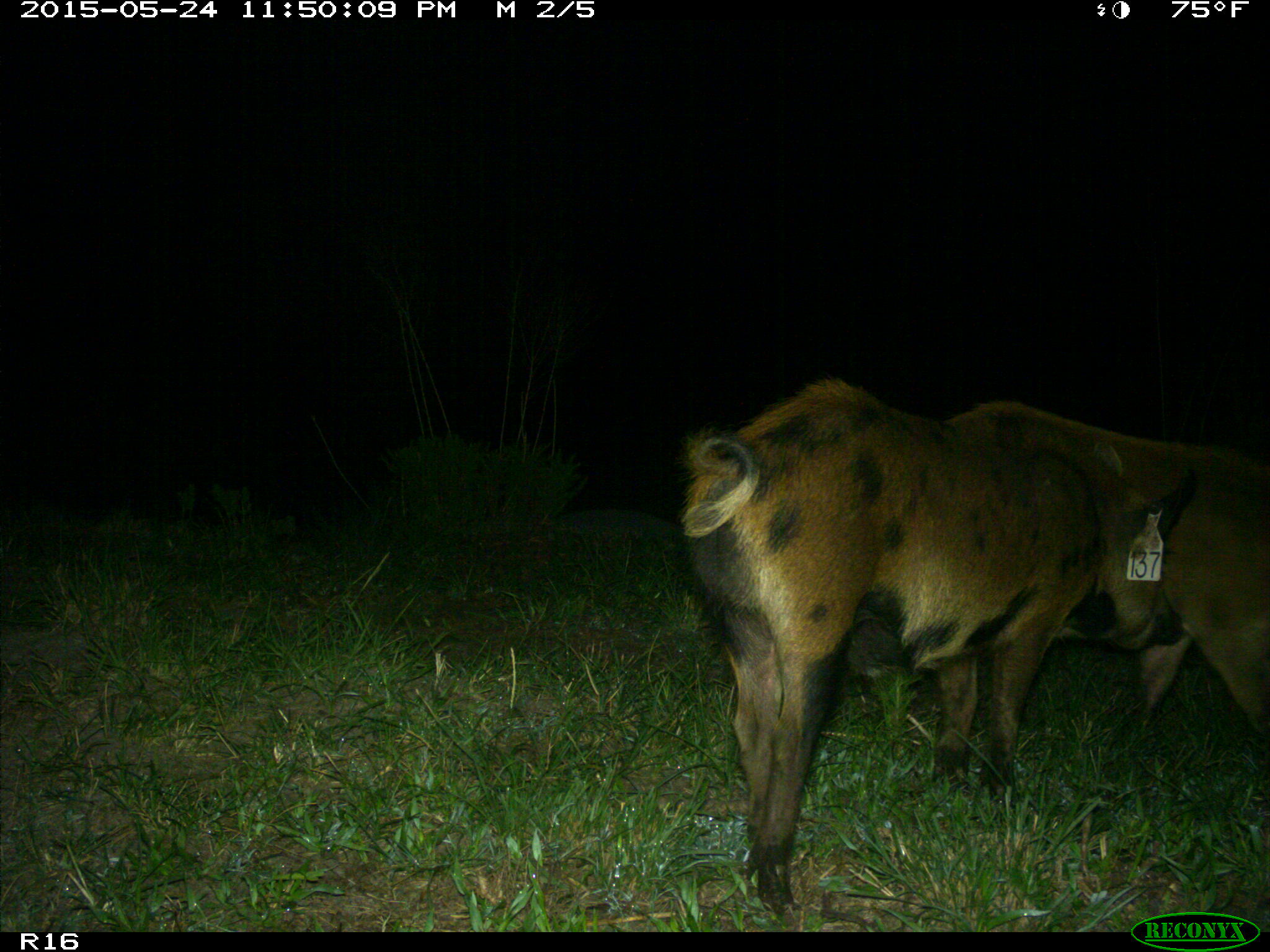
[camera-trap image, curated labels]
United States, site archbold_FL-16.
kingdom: Animalia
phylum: Chordata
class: Mammalia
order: Artiodactyla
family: Suidae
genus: Sus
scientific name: Sus scrofa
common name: wild boar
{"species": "Sus scrofa (wild boar)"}